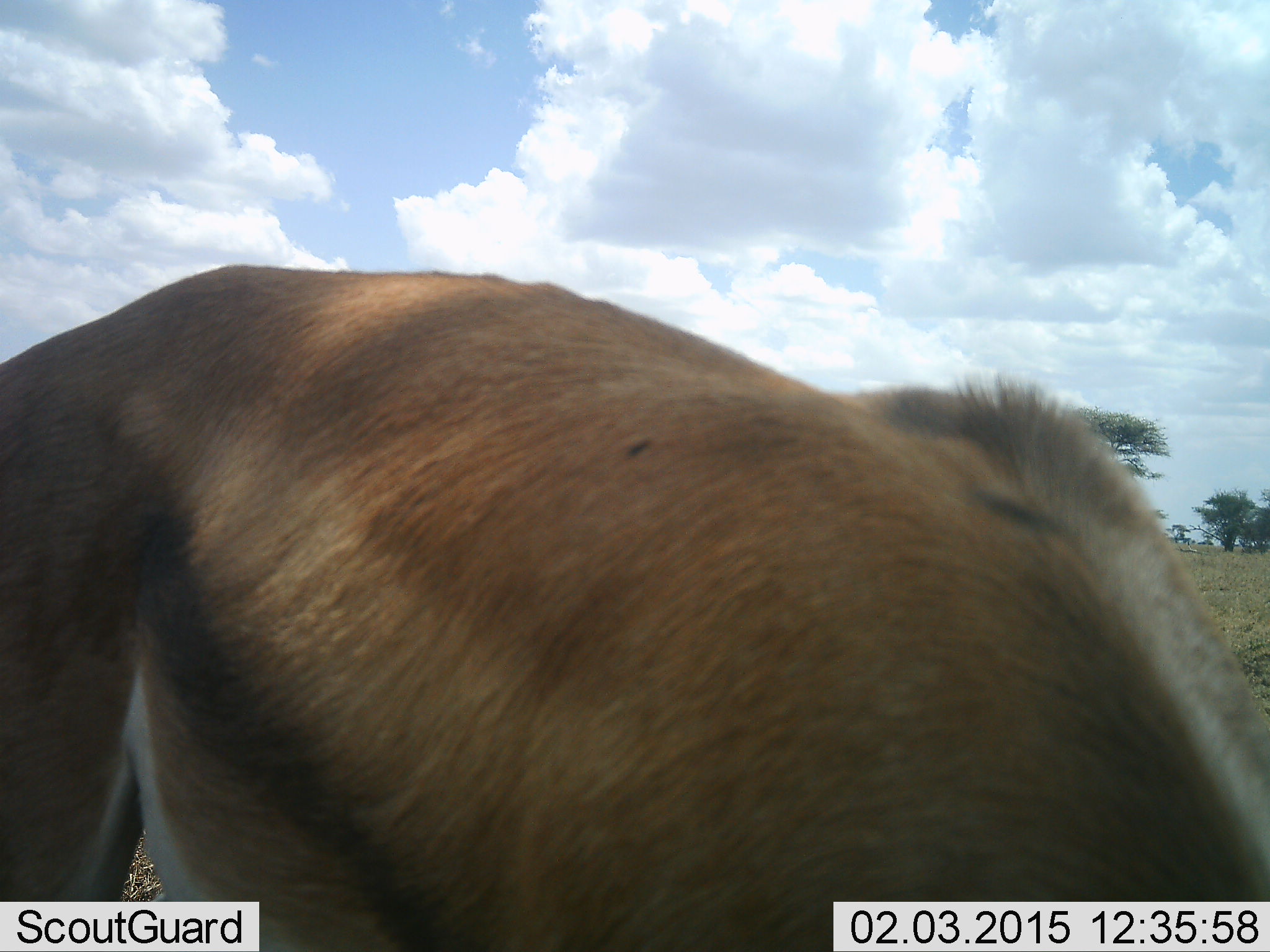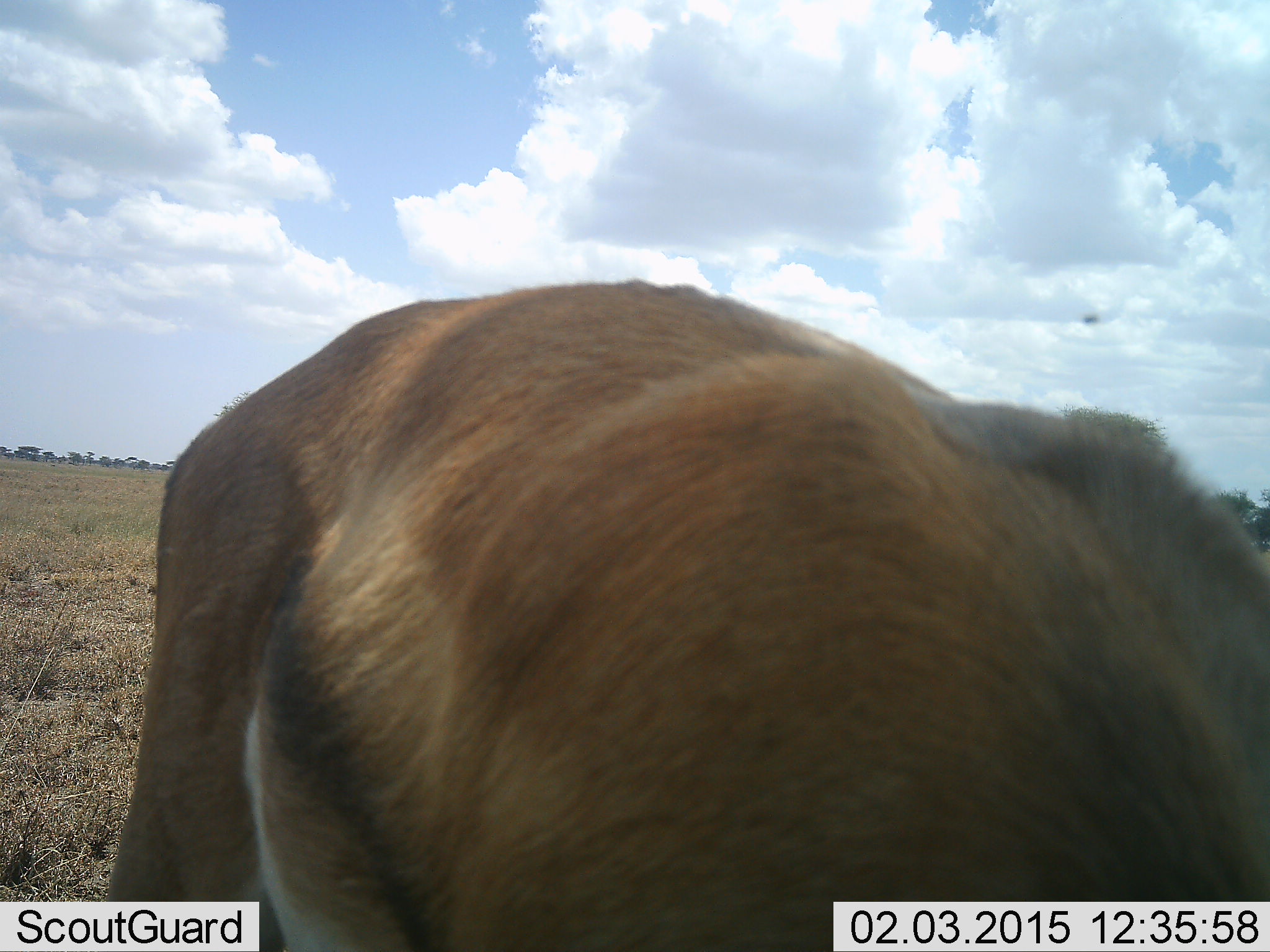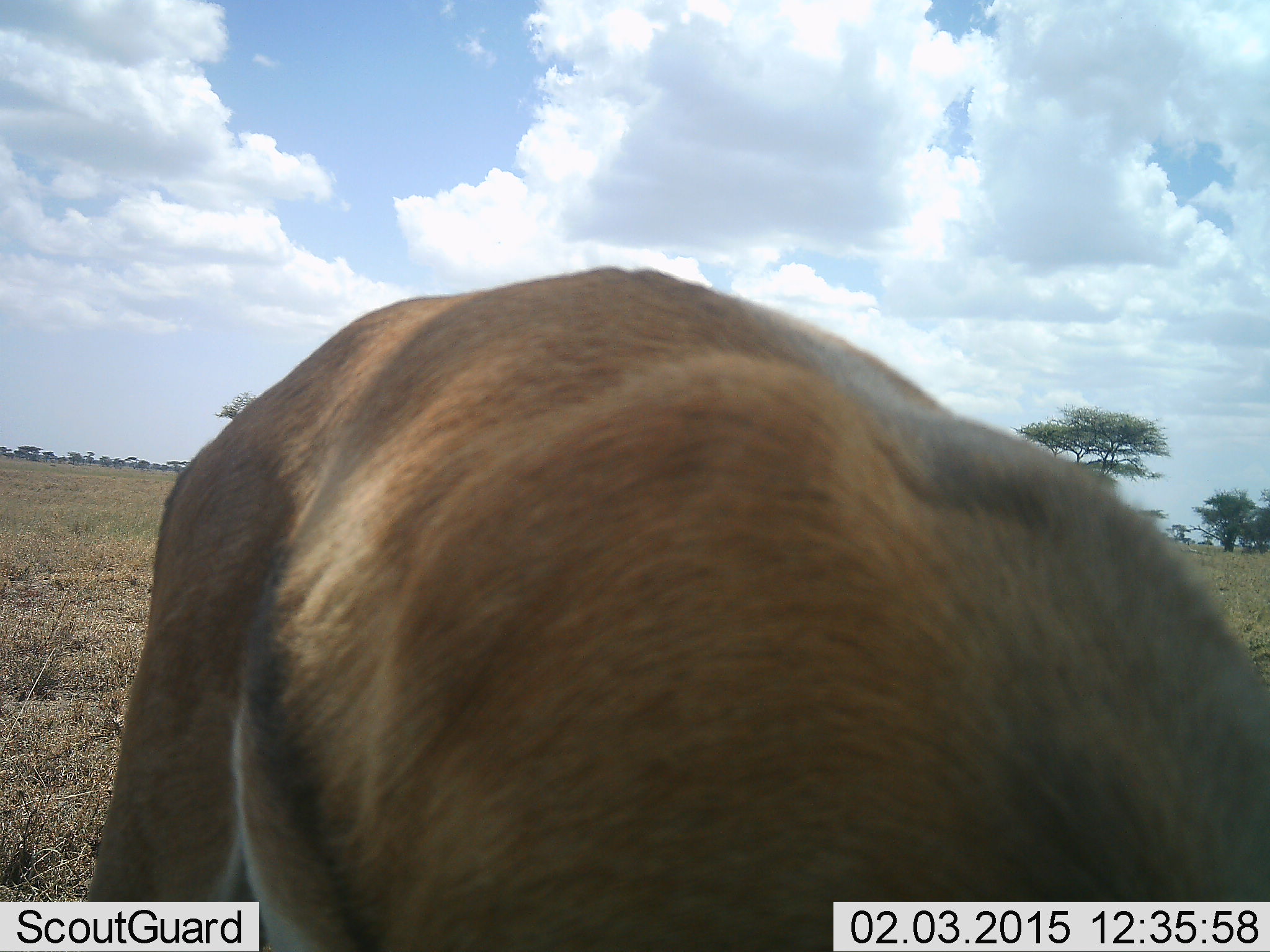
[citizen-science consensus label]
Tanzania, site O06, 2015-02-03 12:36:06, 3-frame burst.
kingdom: Animalia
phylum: Chordata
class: Mammalia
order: Artiodactyla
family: Bovidae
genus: Eudorcas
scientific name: Eudorcas thomsonii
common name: thomson's gazelle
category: gazellethomsons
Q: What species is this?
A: Gazellethomsons (thomson's gazelle) (Eudorcas thomsonii).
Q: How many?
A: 1.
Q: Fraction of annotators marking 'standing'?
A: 25%.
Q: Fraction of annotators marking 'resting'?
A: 0%.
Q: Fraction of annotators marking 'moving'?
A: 0%.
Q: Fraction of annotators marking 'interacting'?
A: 0%.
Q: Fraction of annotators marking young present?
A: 0%.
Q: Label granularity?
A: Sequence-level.